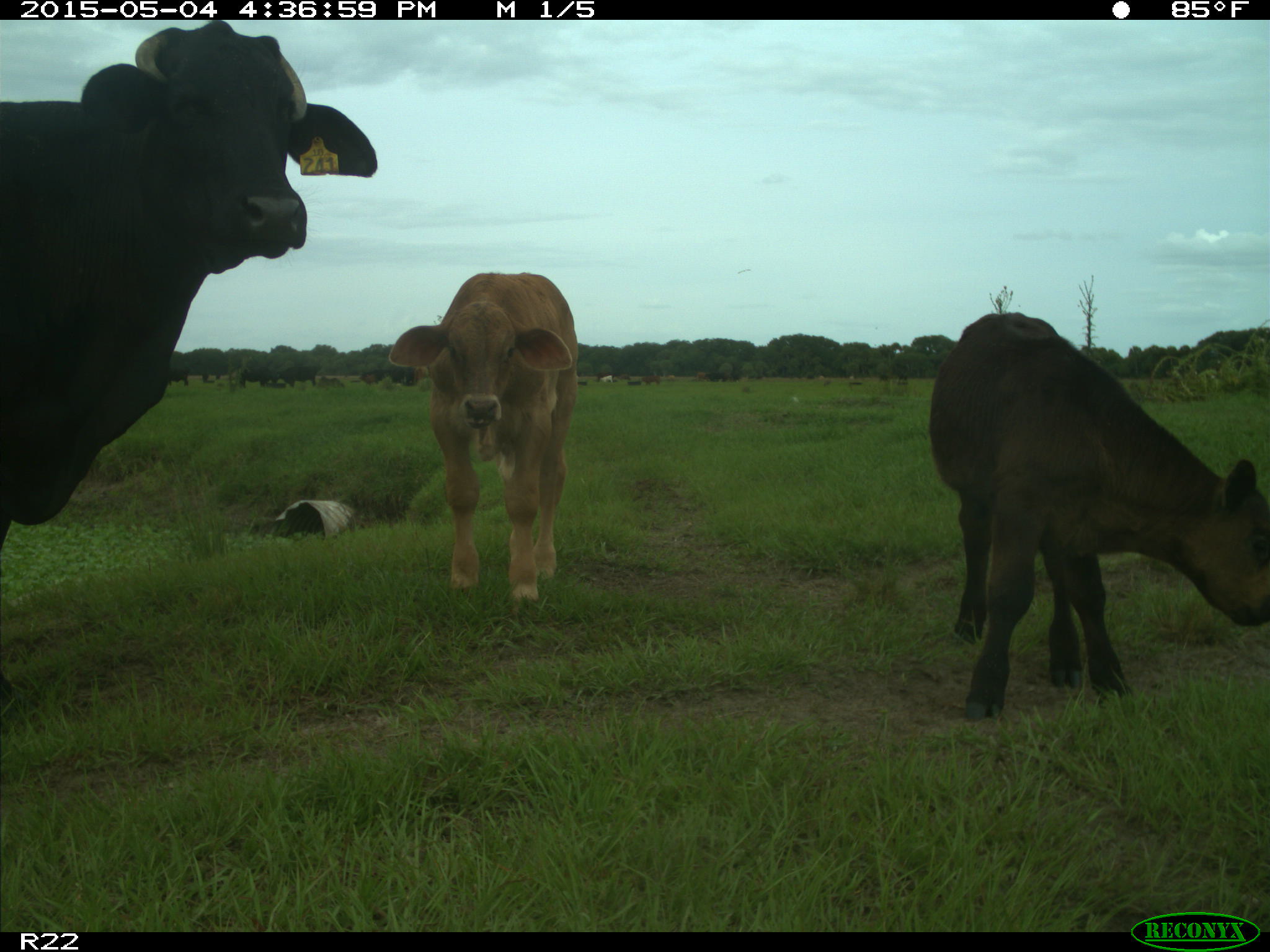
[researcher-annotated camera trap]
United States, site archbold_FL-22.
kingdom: Animalia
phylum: Chordata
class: Mammalia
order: Artiodactyla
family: Bovidae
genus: Bos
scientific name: Bos taurus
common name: domestic cow